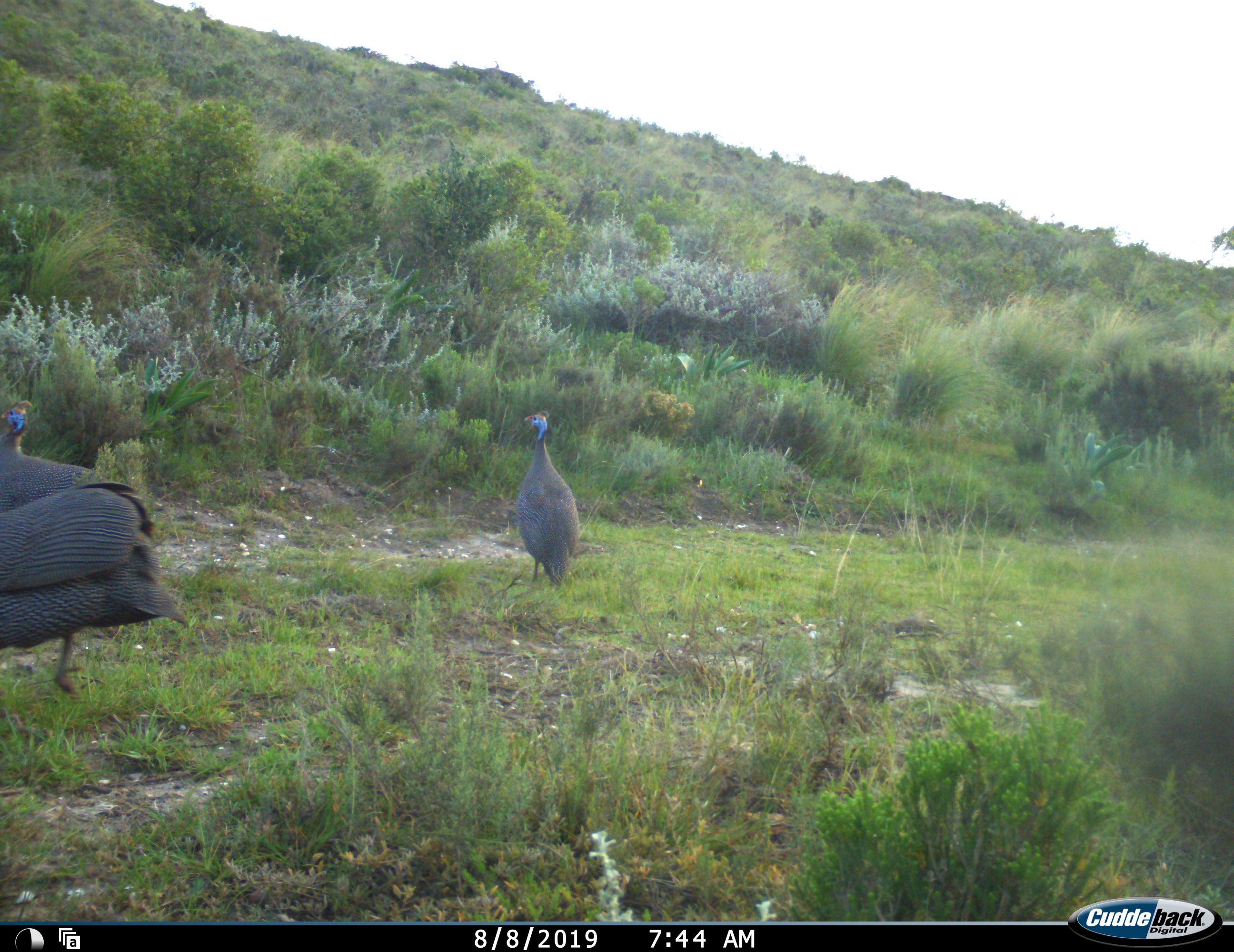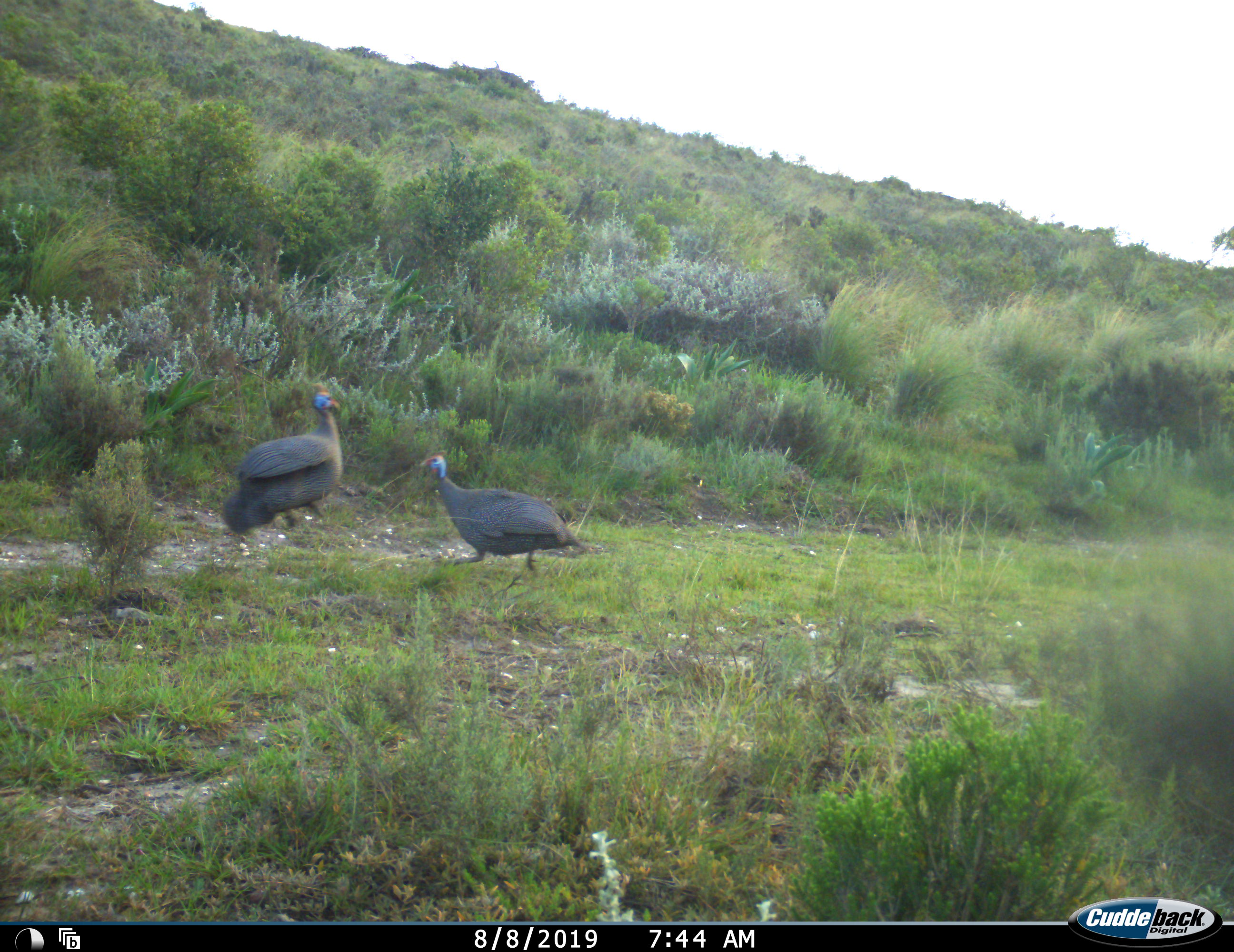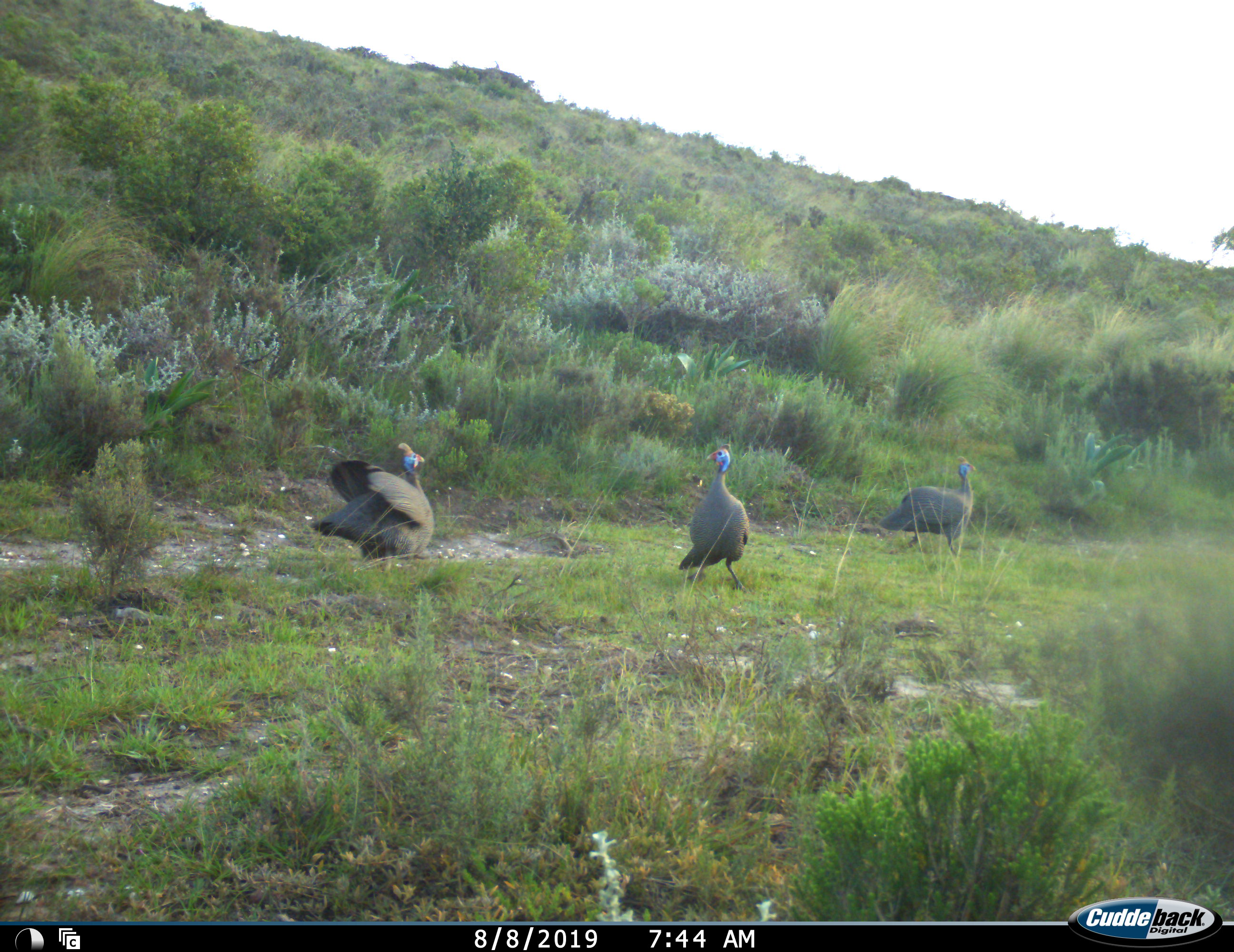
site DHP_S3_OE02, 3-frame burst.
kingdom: Animalia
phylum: Chordata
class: Aves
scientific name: Aves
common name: bird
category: birdother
Birdother (bird) (Aves), count 3. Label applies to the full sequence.